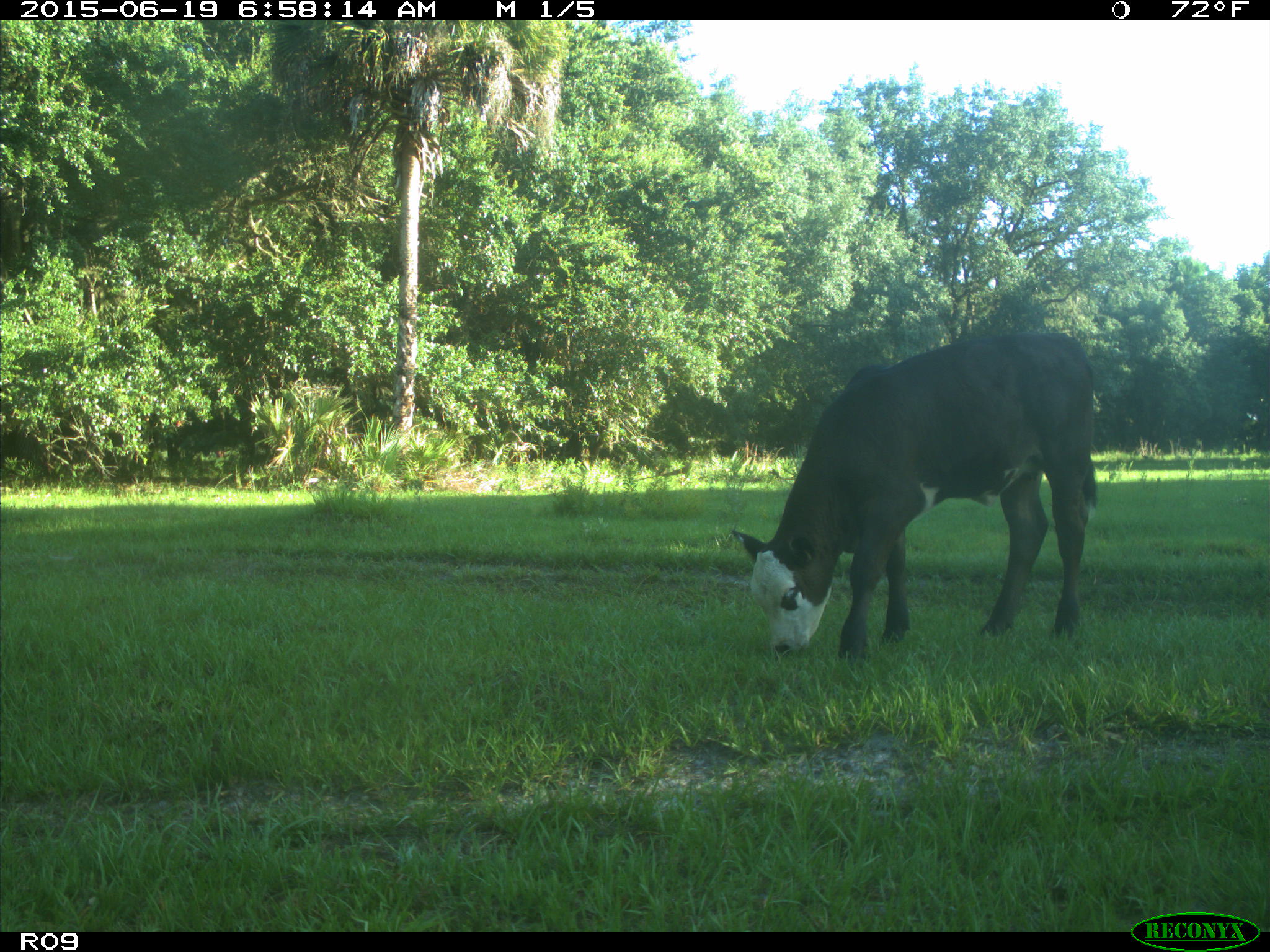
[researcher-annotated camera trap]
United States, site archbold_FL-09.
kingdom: Animalia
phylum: Chordata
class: Mammalia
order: Artiodactyla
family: Bovidae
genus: Bos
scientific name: Bos taurus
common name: domestic cow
Bos taurus (domestic cow).